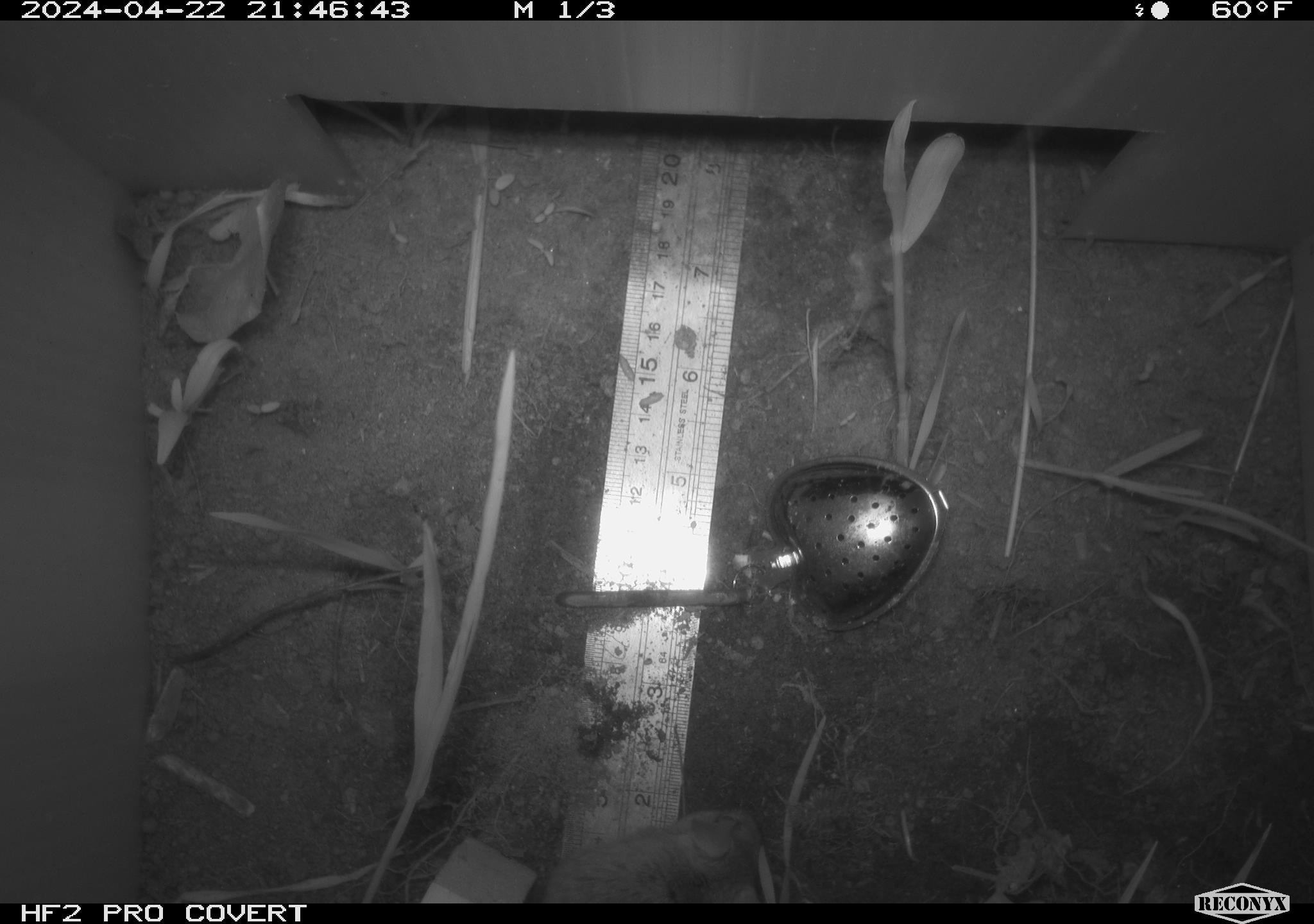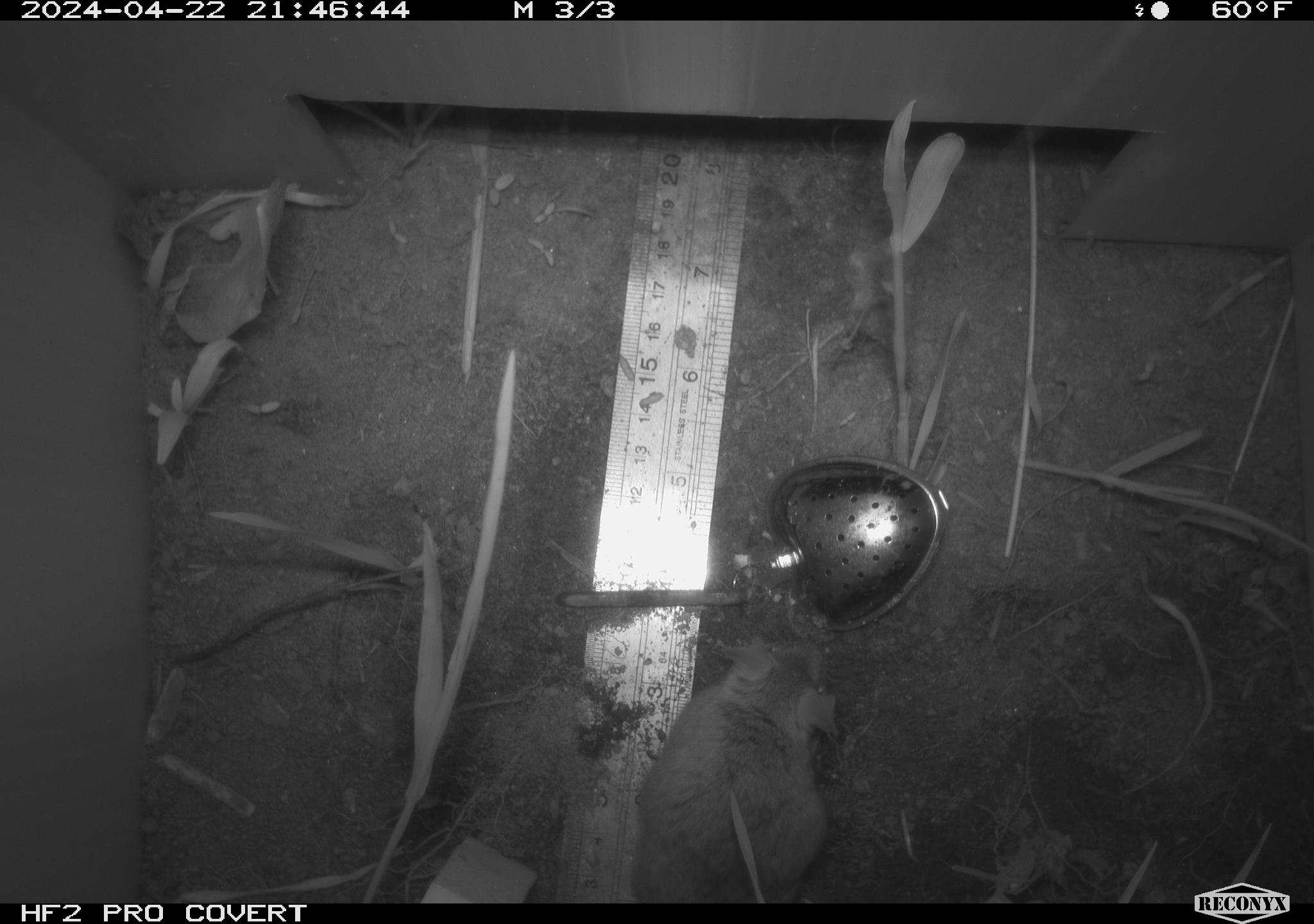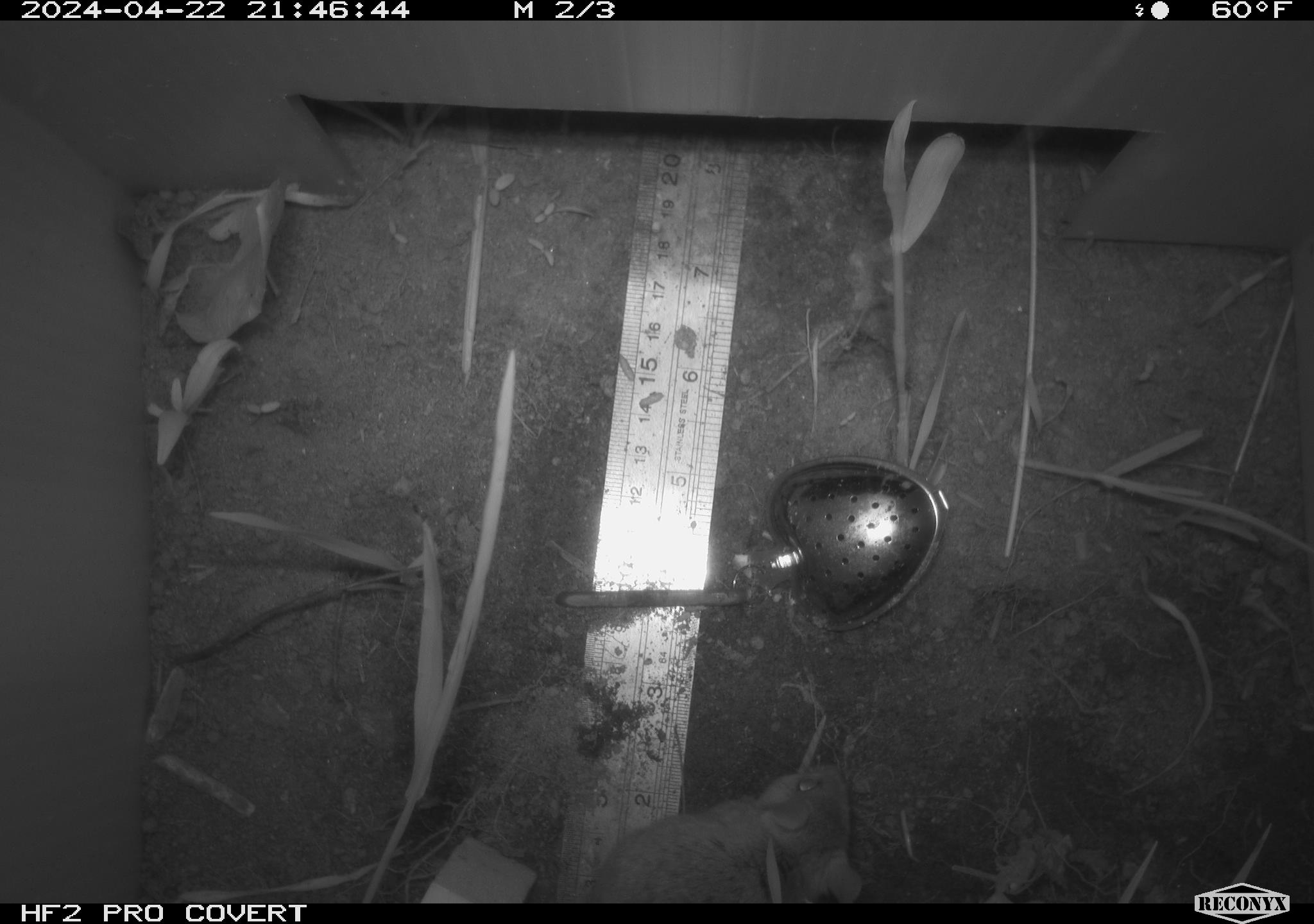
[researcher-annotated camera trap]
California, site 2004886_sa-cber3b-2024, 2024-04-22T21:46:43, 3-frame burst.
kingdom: Animalia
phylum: Chordata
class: Mammalia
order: Rodentia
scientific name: Rodentia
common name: mouse species